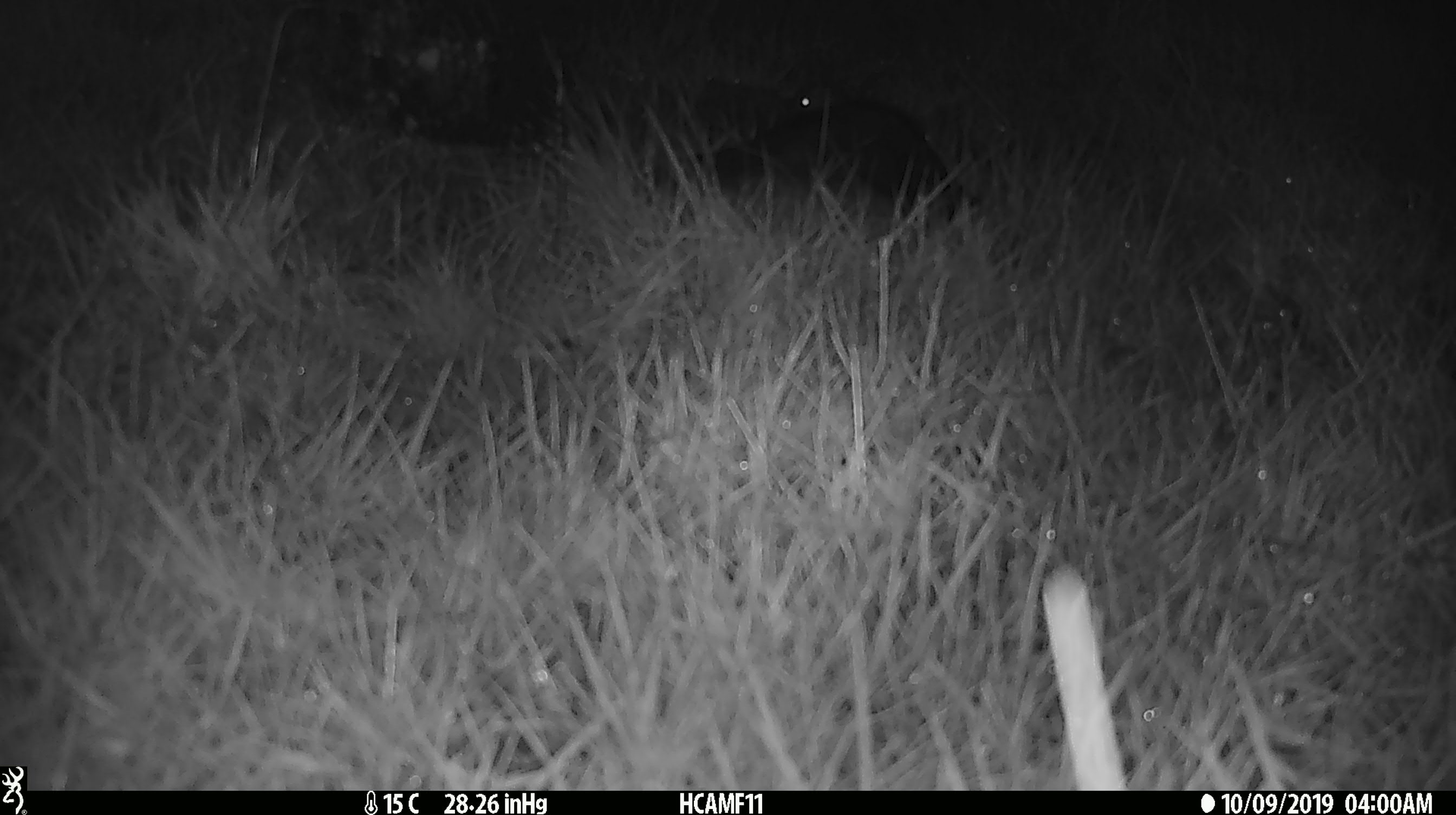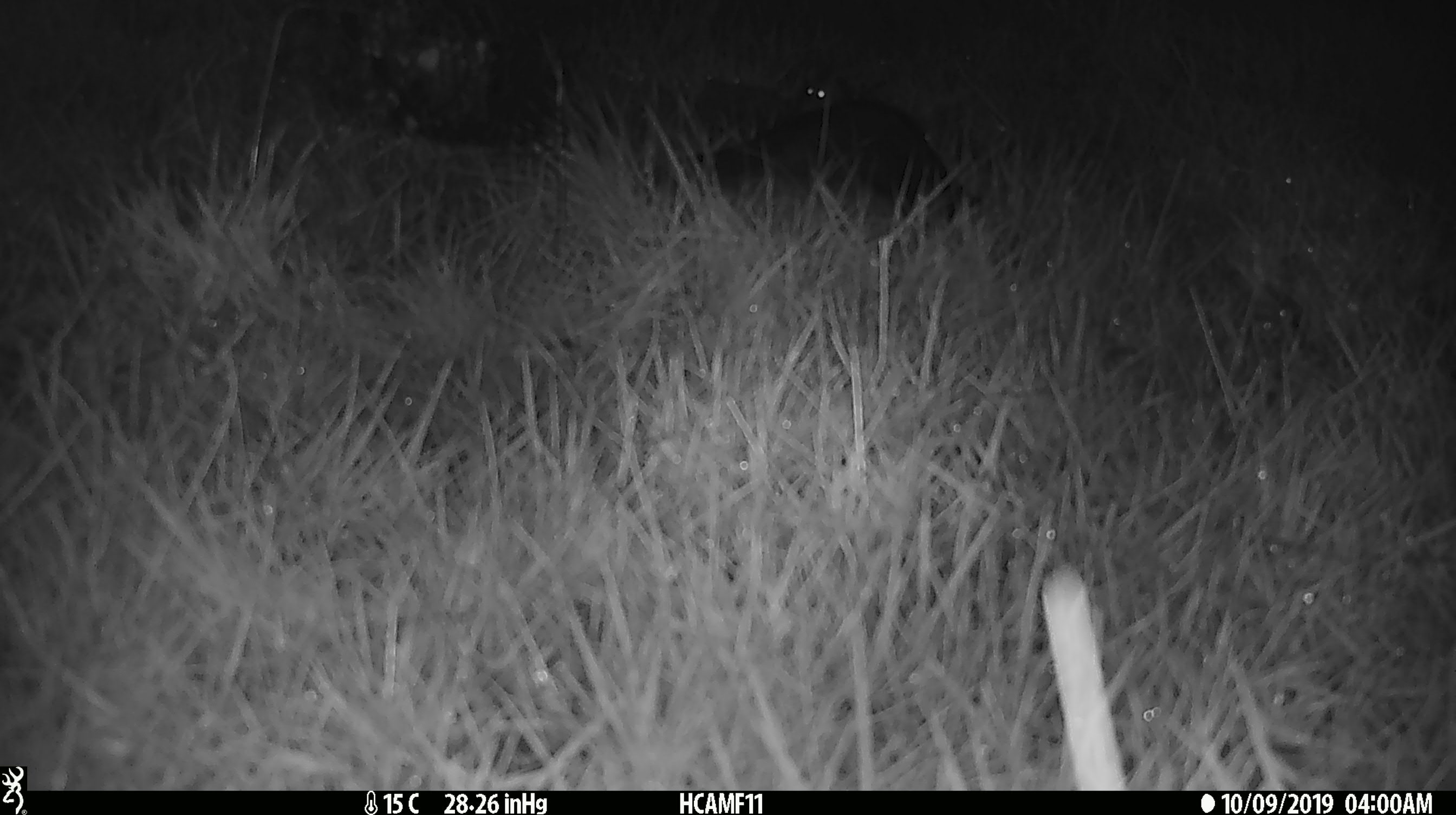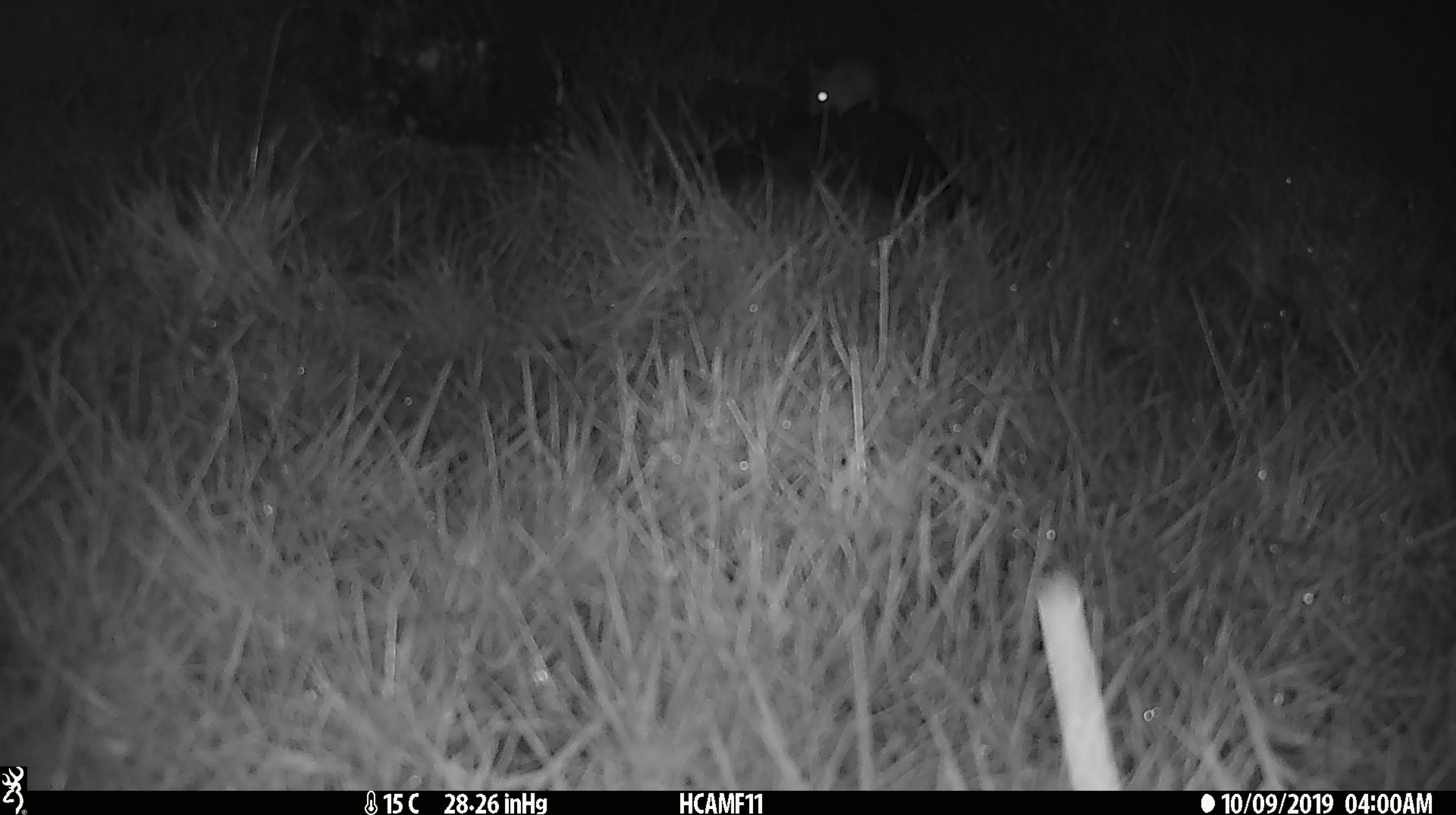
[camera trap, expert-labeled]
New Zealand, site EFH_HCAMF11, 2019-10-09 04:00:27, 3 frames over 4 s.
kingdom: Animalia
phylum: Chordata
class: Mammalia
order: Rodentia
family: Muridae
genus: Mus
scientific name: Mus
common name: mouse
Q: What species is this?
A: Mouse (Mus).